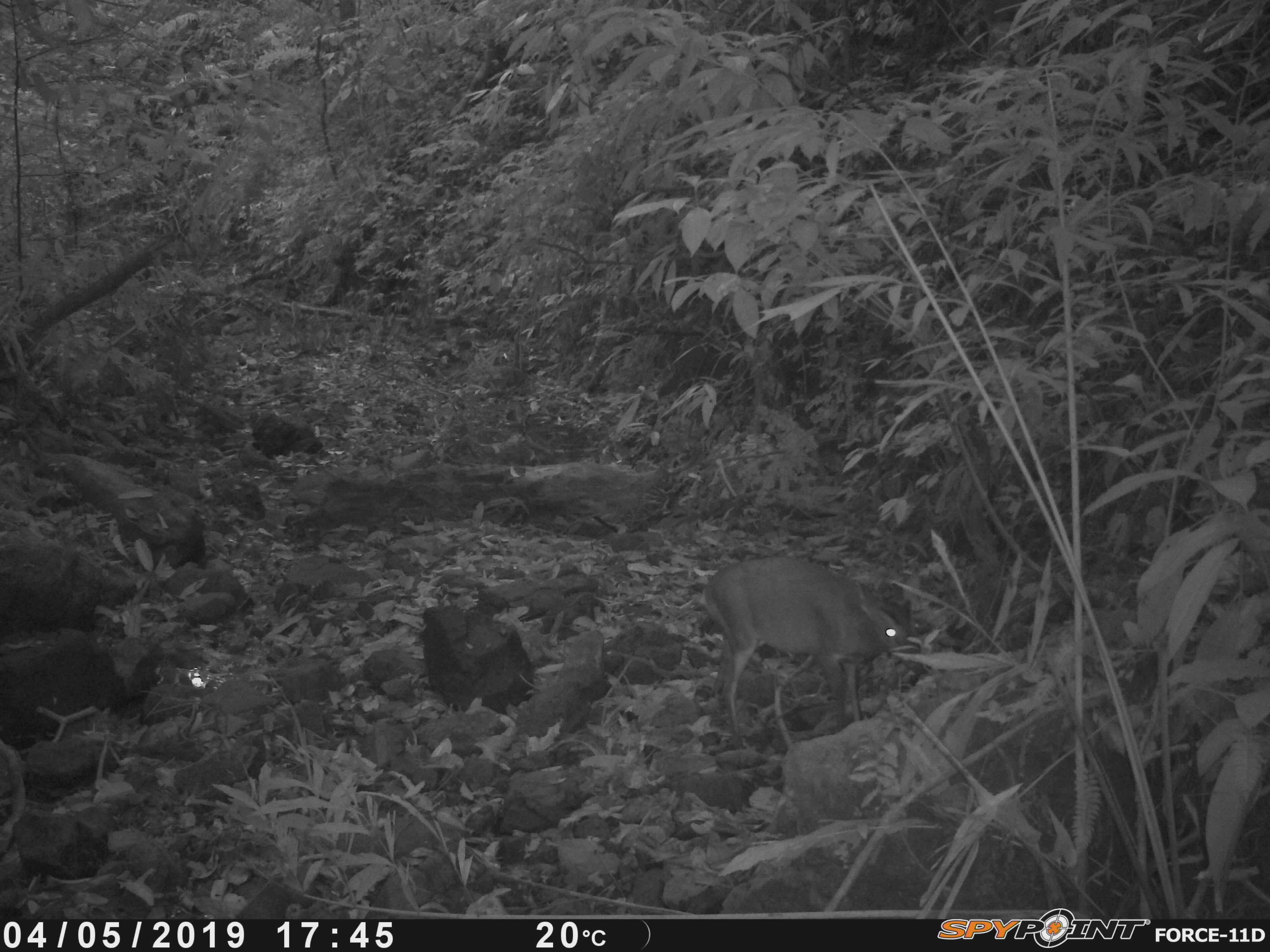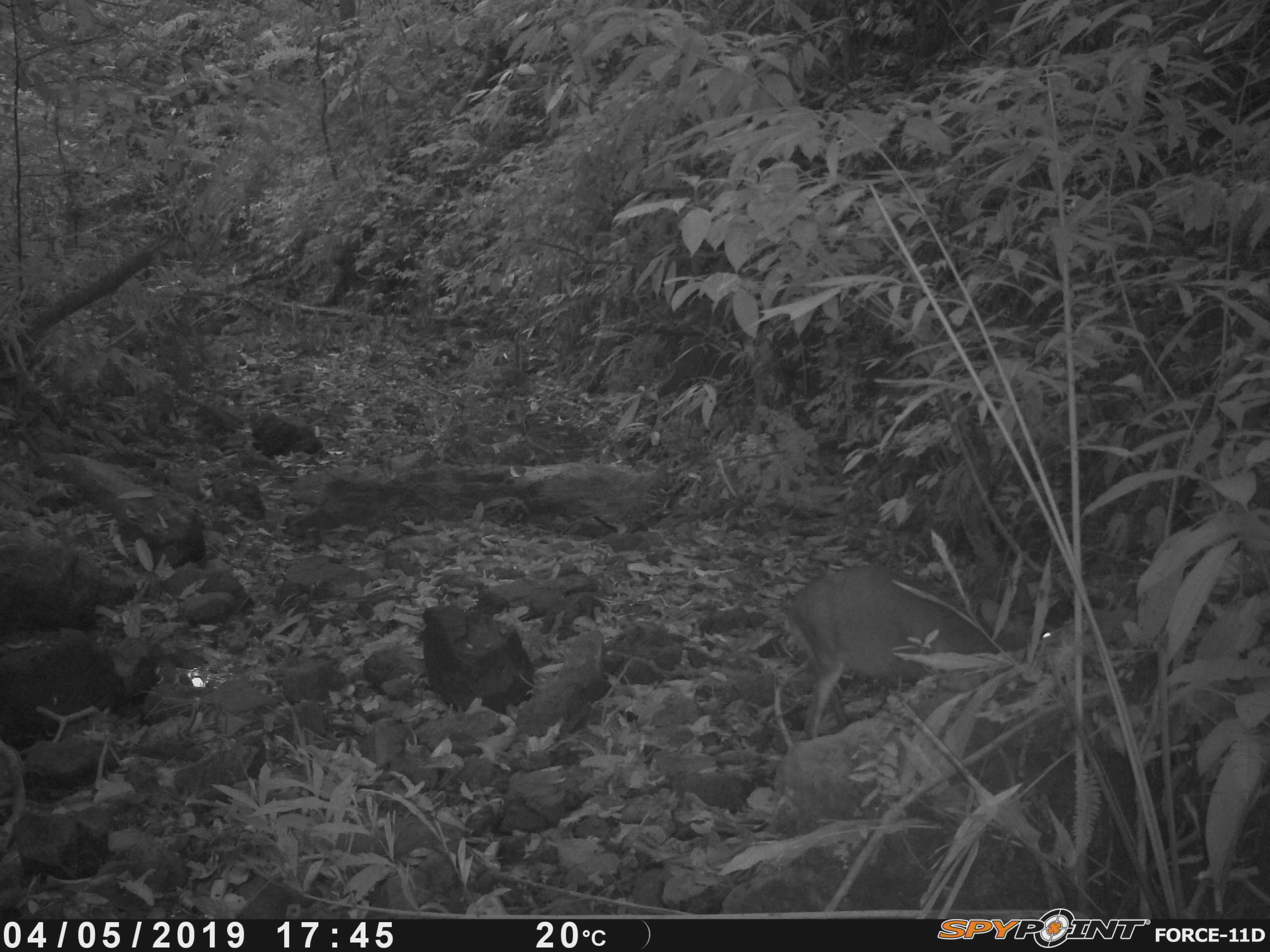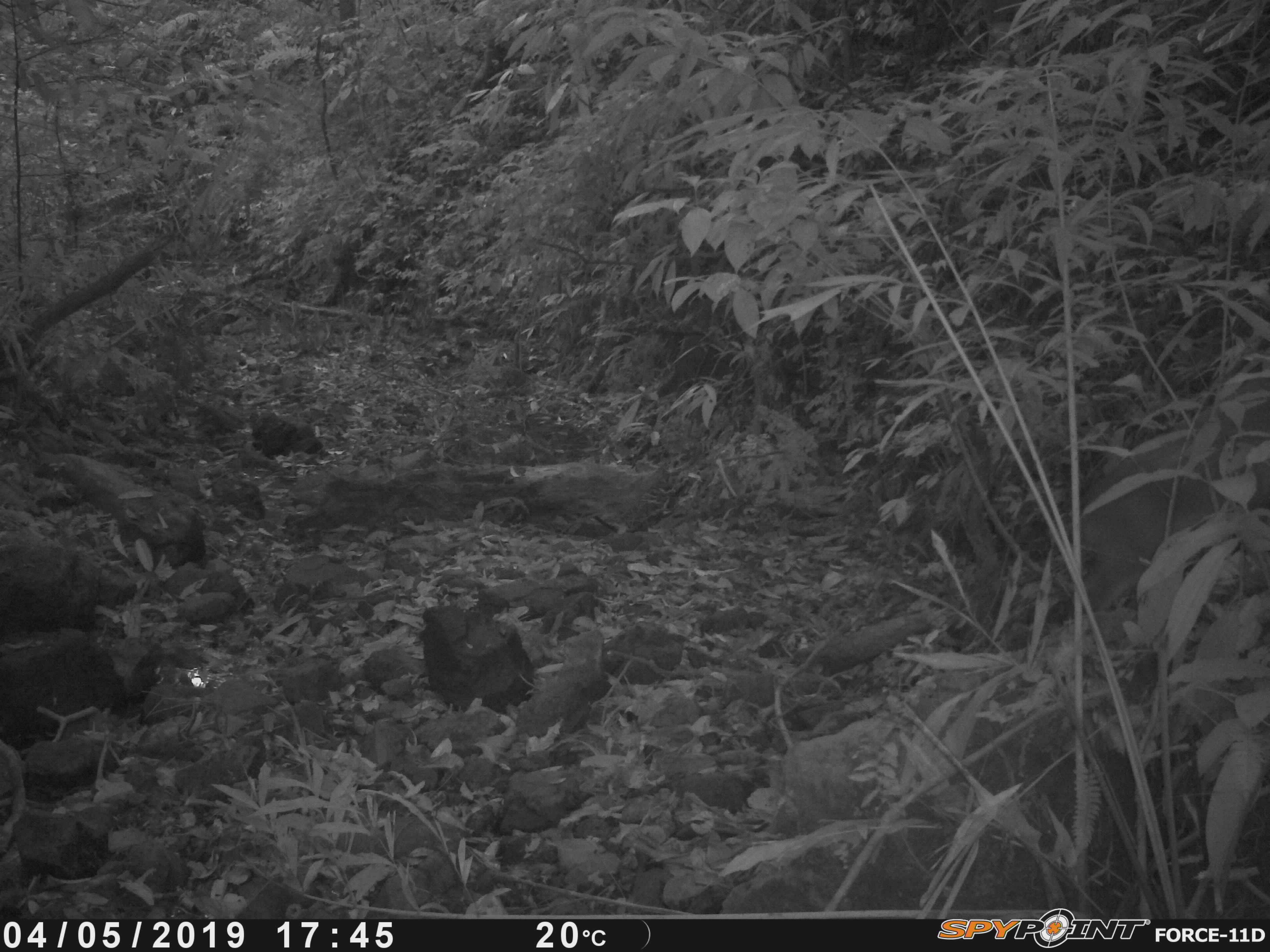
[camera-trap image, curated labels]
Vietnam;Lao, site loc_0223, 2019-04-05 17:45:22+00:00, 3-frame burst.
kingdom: Animalia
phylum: Chordata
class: Mammalia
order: Artiodactyla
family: Cervidae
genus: Muntiacus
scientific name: Muntiacus rooseveltorum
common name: roosevelt's muntjac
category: roosevelts muntjac group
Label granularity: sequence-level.